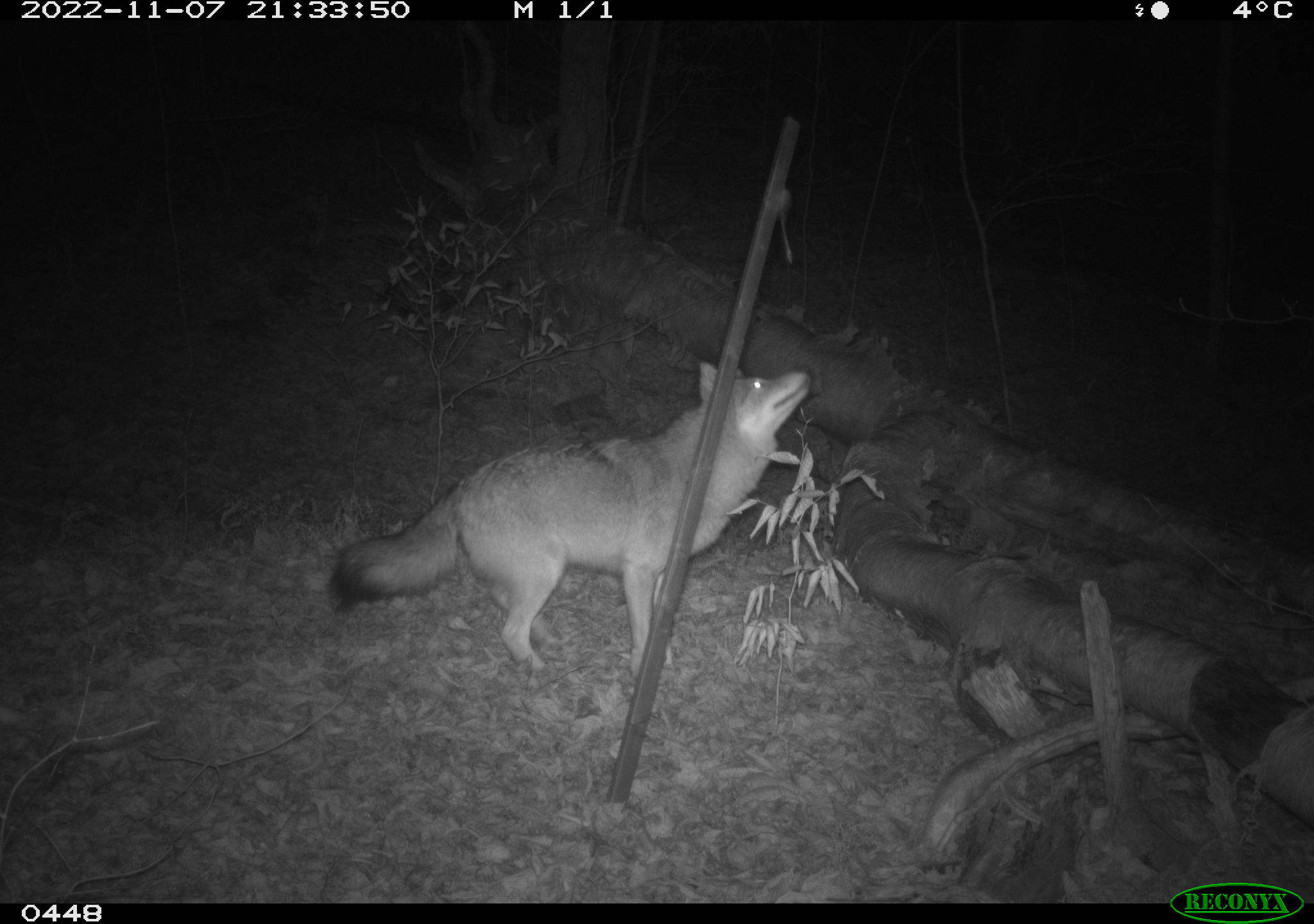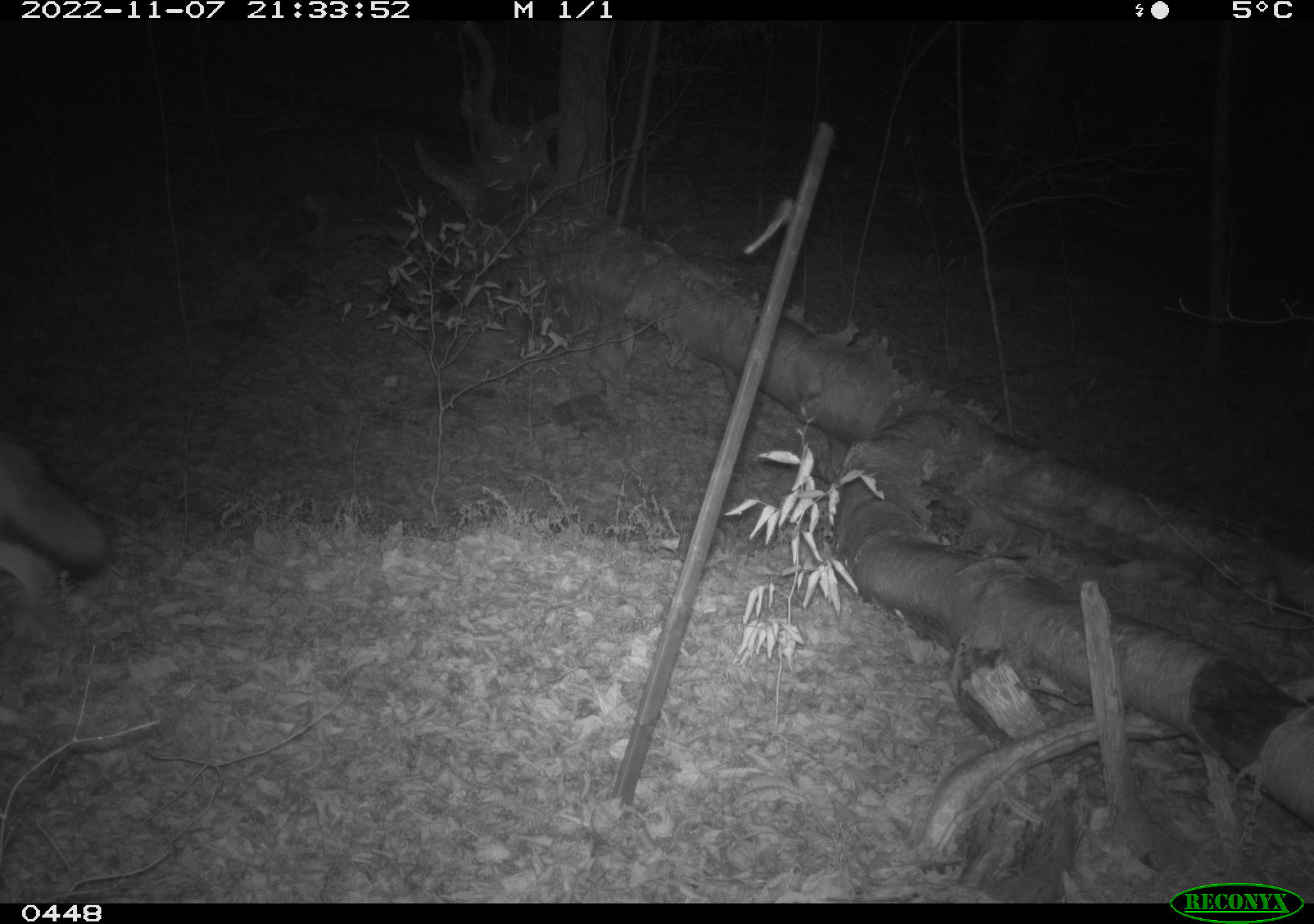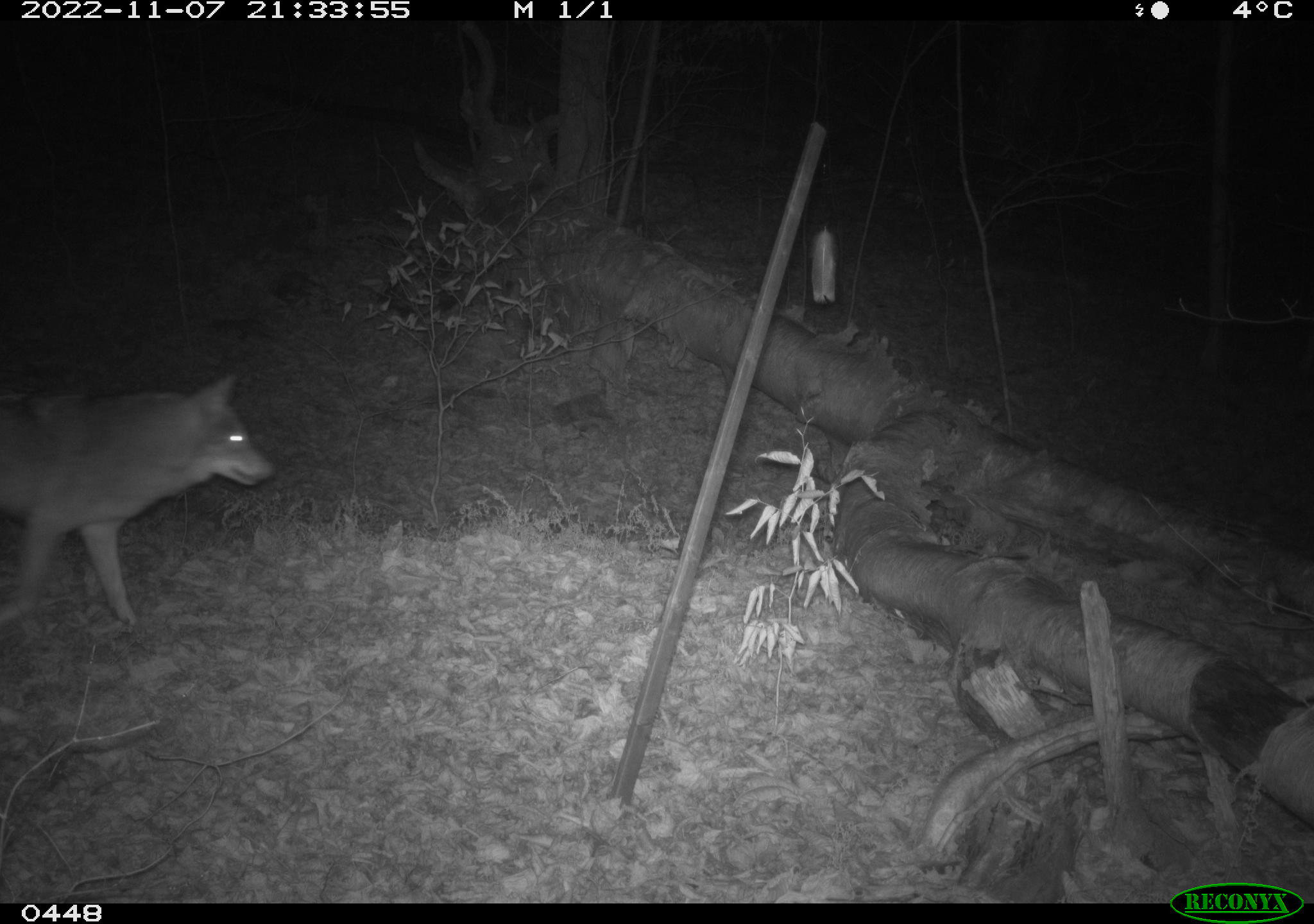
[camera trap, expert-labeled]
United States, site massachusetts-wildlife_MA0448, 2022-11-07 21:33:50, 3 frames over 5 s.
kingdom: Animalia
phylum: Chordata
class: Mammalia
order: Carnivora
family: Canidae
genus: Canis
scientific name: Canis latrans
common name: coyote